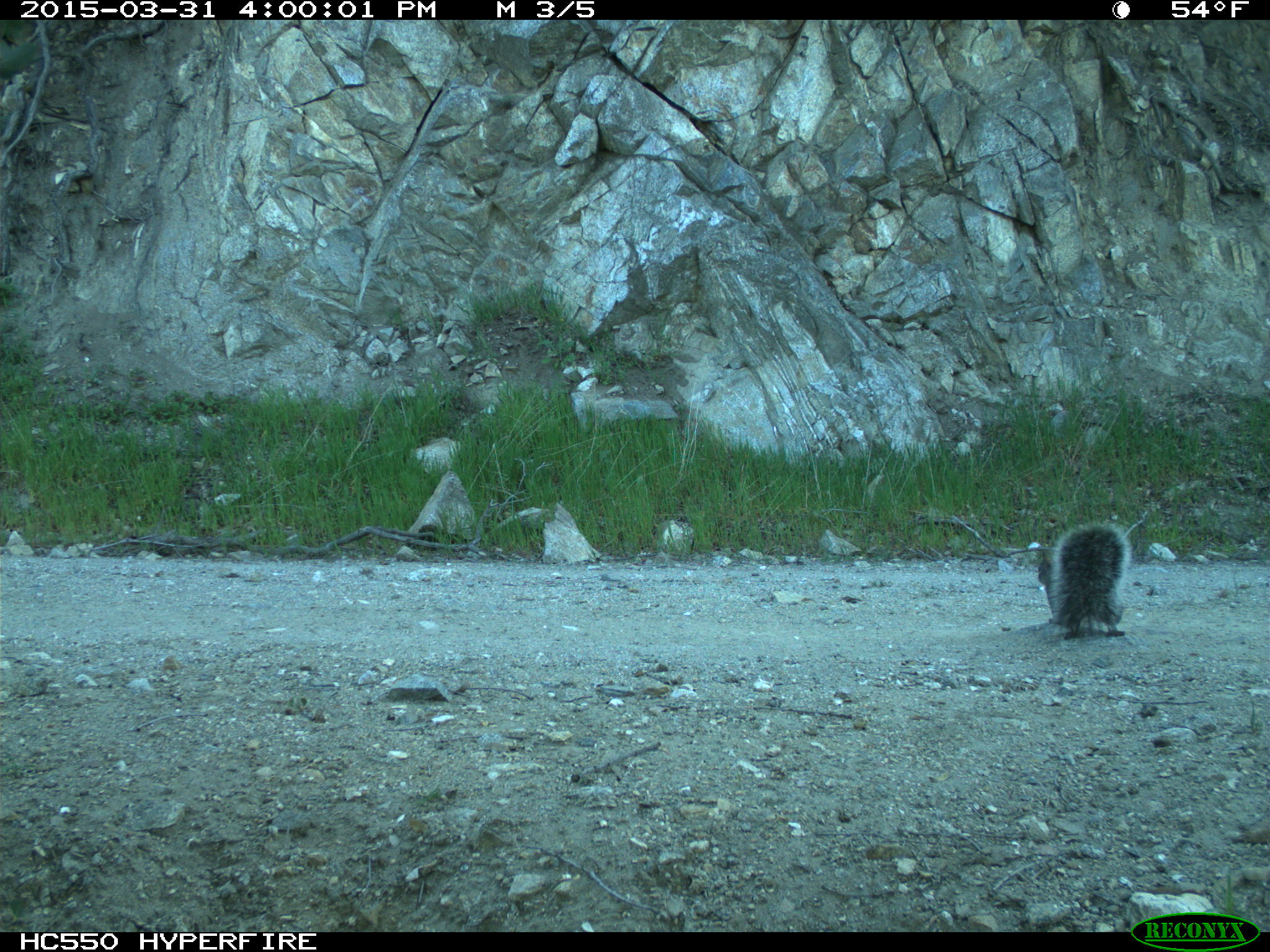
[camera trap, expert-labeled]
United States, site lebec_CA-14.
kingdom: Animalia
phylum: Chordata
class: Mammalia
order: Rodentia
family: Sciuridae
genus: Sciurus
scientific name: Sciurus carolinensis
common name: eastern gray squirrel